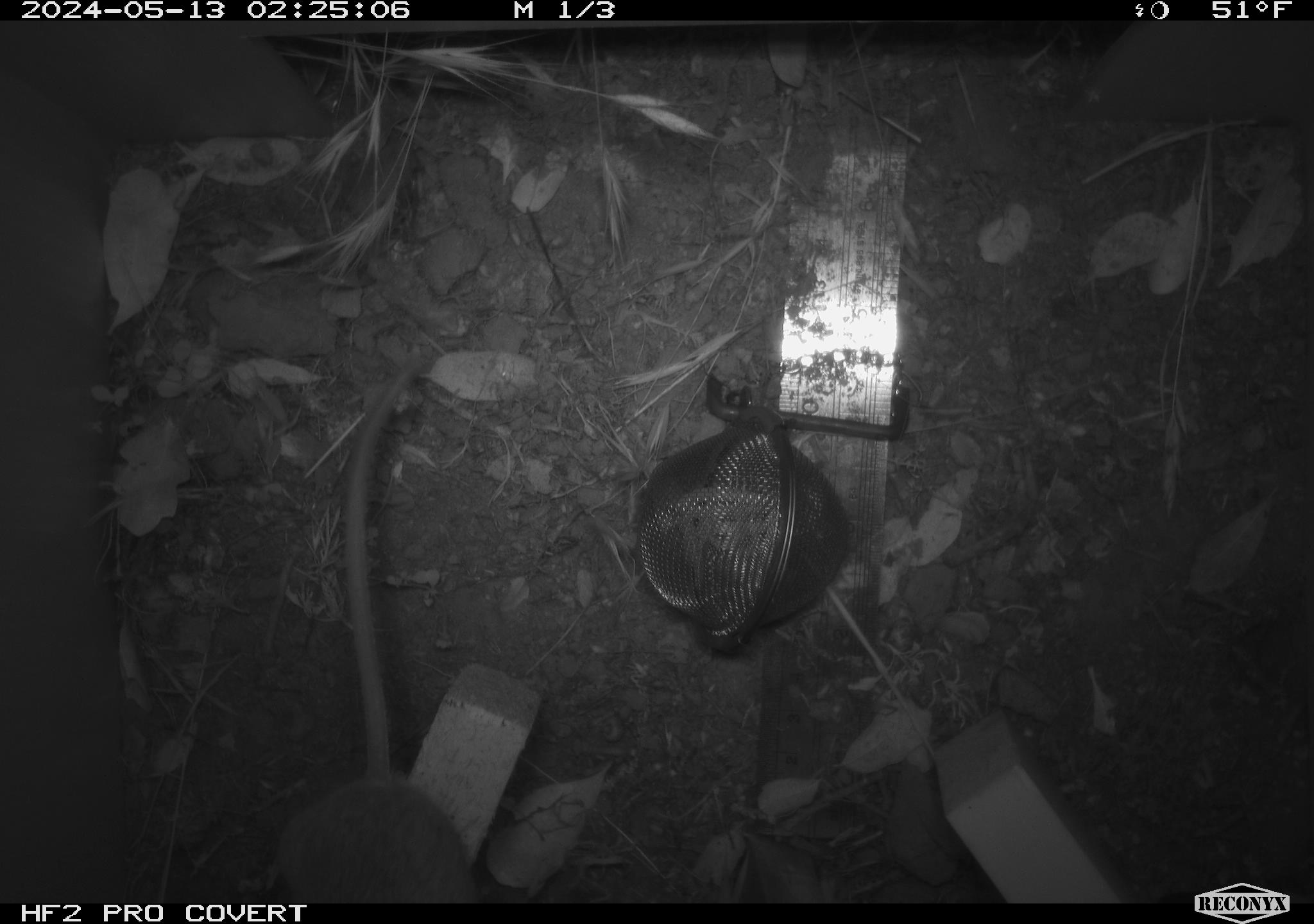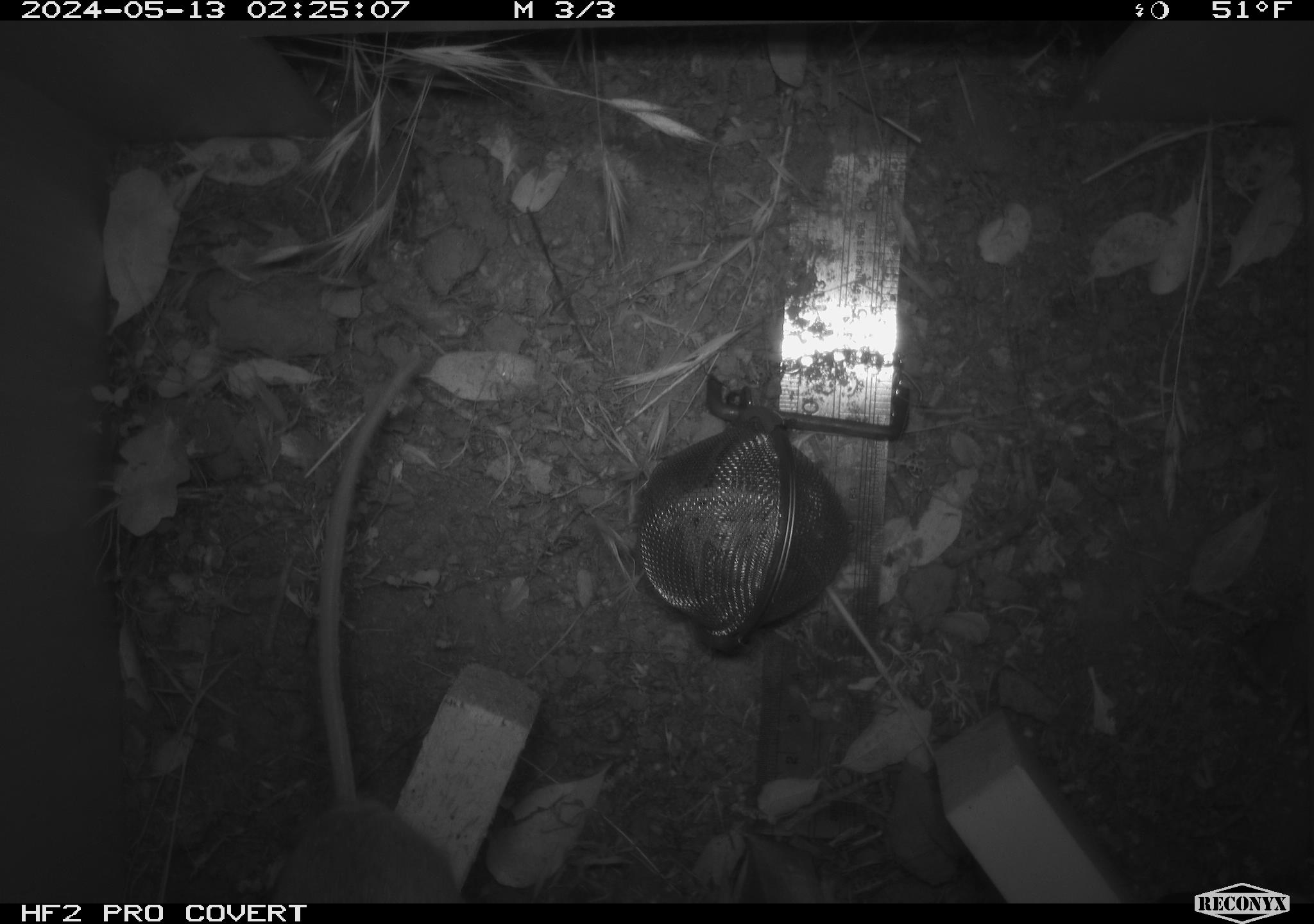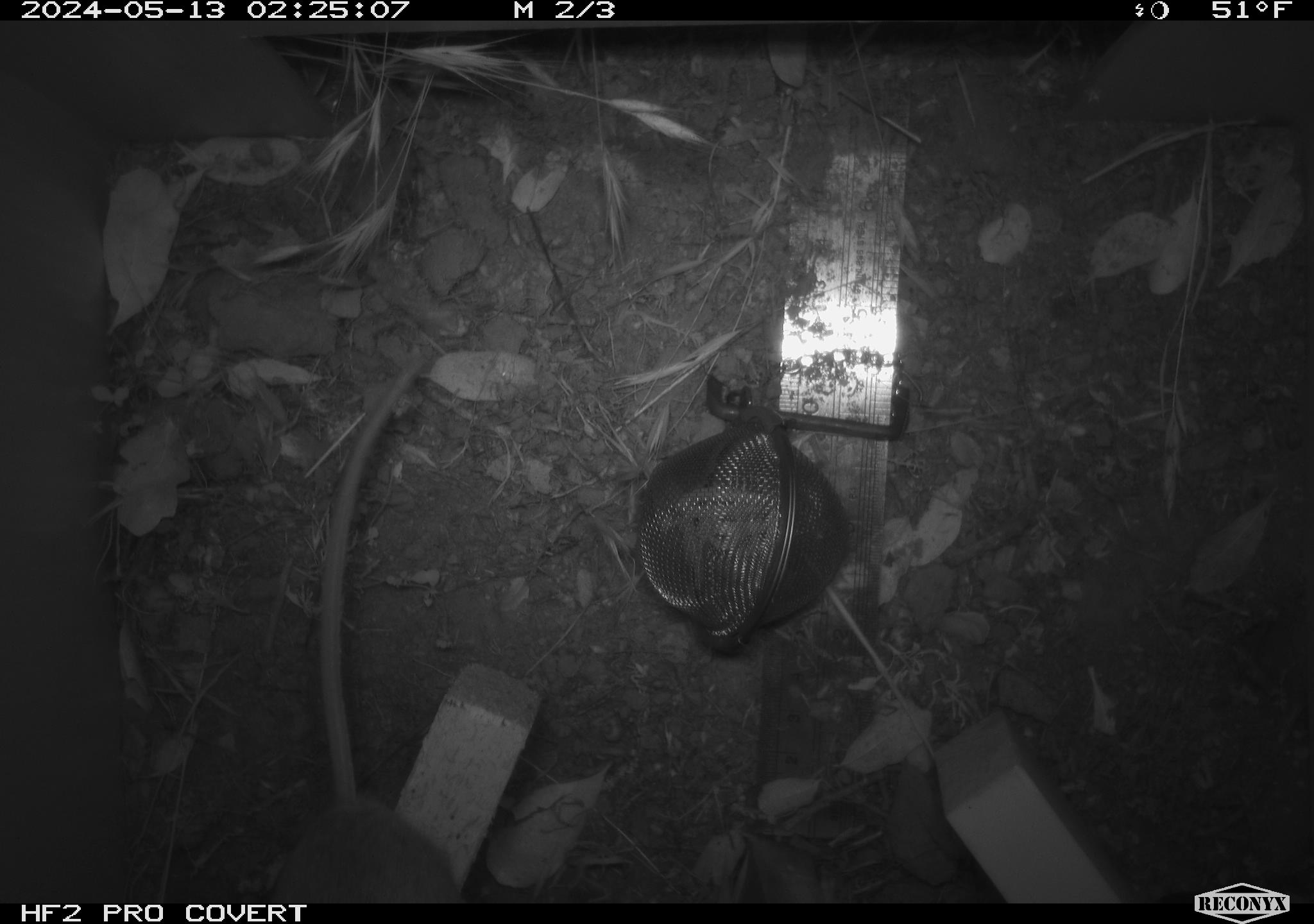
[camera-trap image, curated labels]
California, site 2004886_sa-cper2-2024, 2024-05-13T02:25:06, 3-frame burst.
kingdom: Animalia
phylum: Chordata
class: Mammalia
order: Rodentia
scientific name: Rodentia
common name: rodent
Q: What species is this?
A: Rodent (Rodentia).